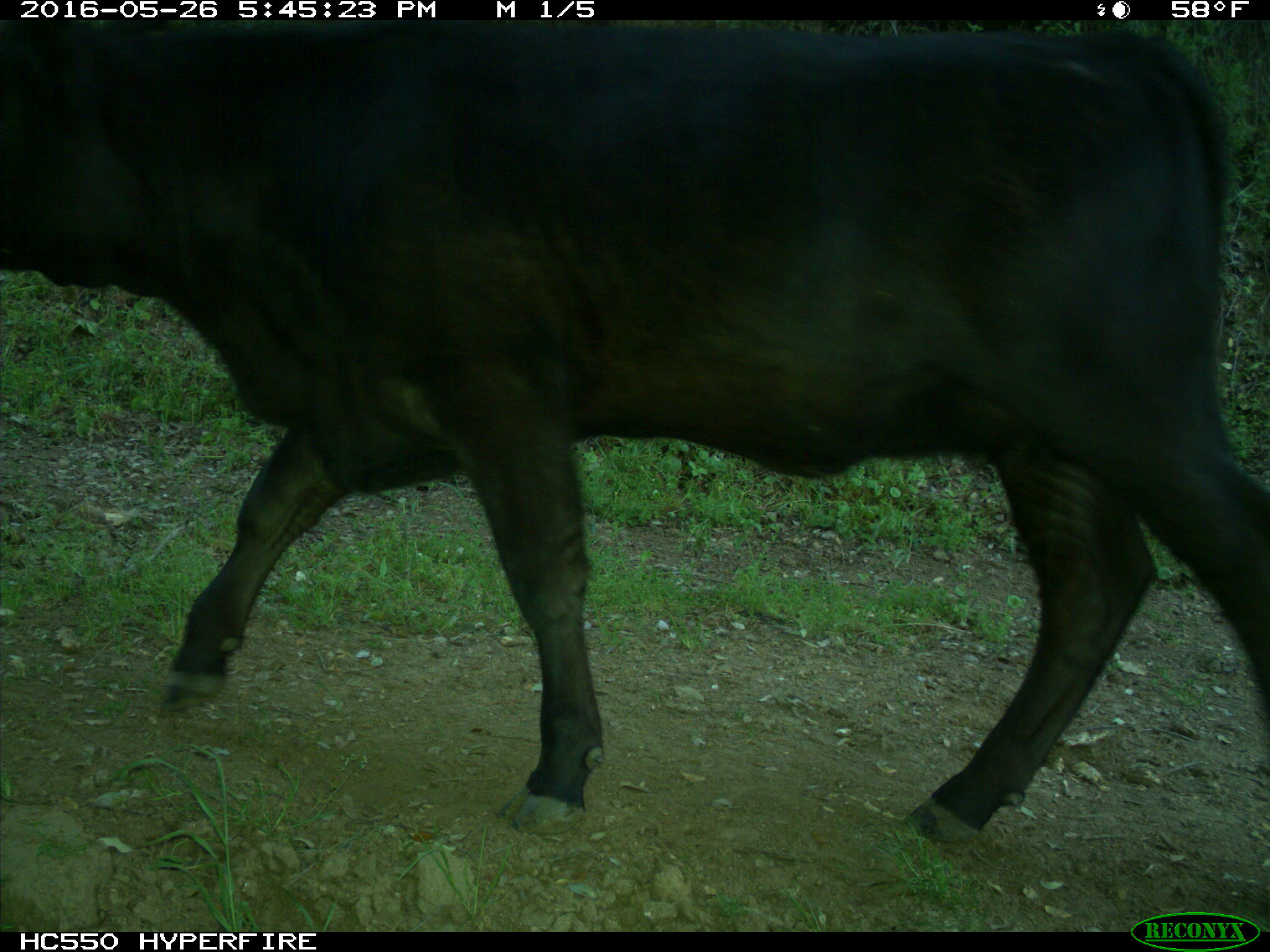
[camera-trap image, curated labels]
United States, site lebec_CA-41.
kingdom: Animalia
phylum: Chordata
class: Mammalia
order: Artiodactyla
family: Bovidae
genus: Bos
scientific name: Bos taurus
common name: domestic cow